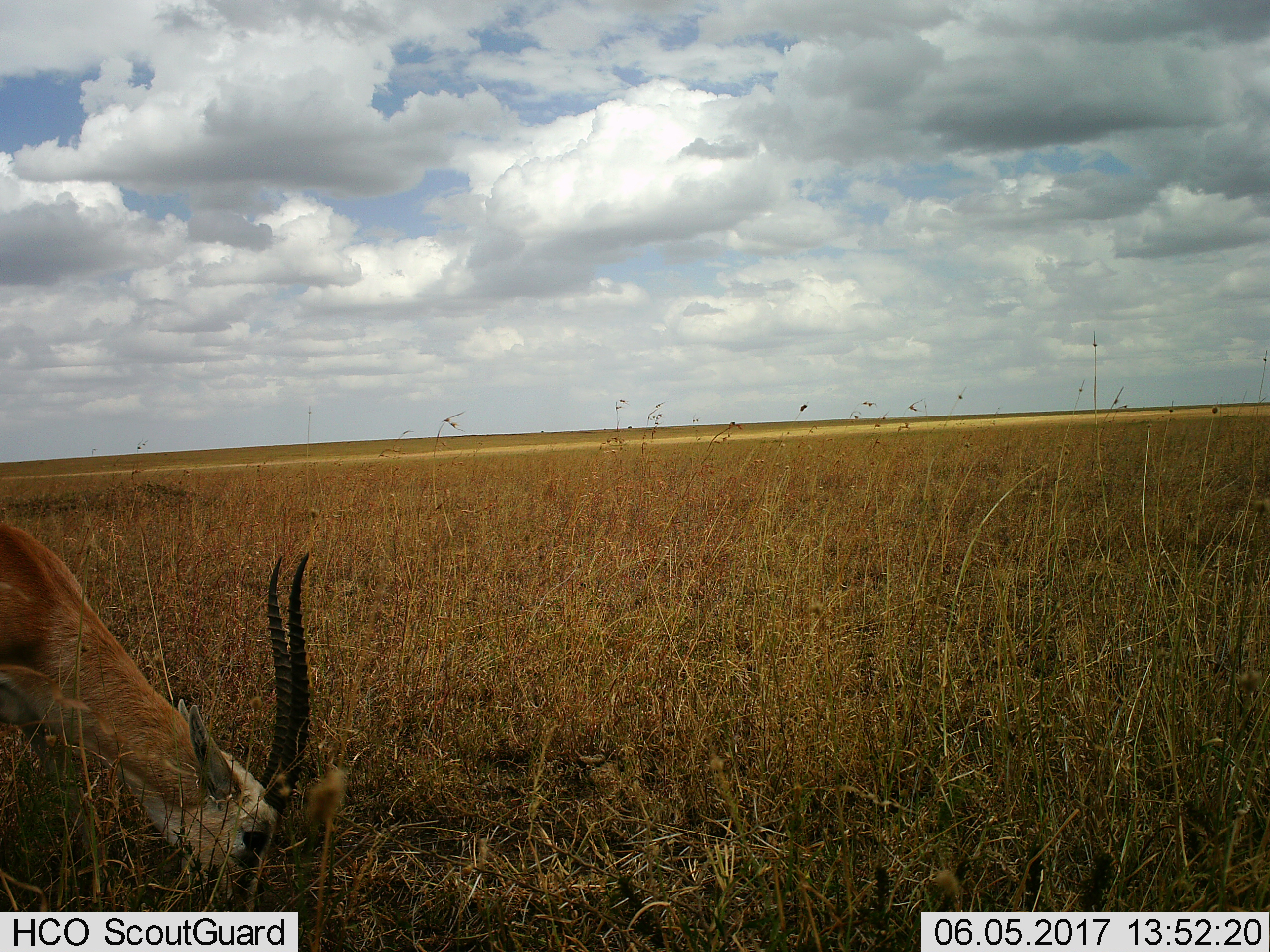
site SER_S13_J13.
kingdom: Animalia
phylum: Chordata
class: Mammalia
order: Artiodactyla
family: Bovidae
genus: Eudorcas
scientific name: Eudorcas thomsonii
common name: thomson's gazelle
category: gazellethomsons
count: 1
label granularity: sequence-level